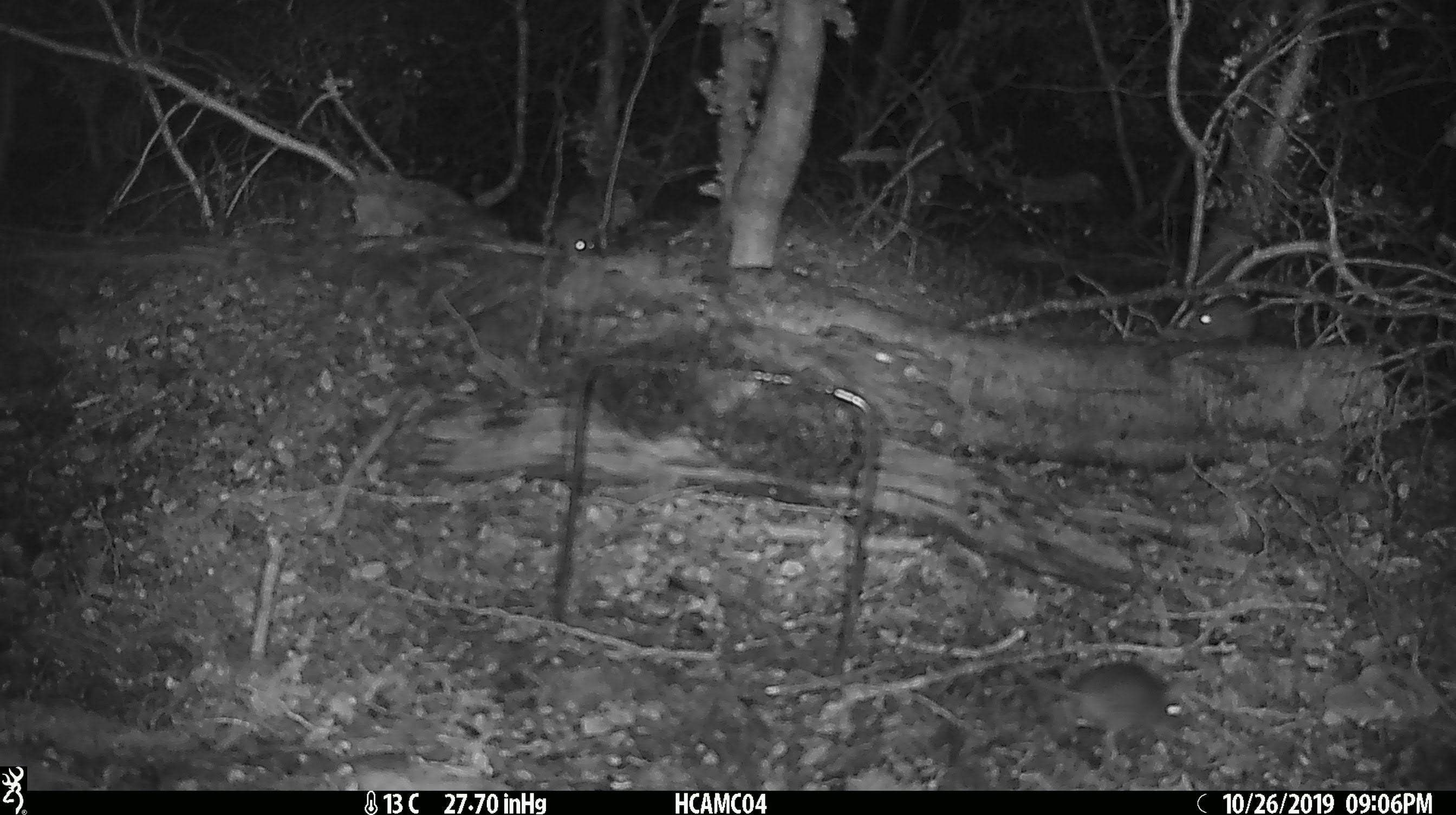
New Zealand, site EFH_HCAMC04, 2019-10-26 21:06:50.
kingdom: Animalia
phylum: Chordata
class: Mammalia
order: Rodentia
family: Muridae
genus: Mus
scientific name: Mus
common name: mouse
Mouse (Mus).